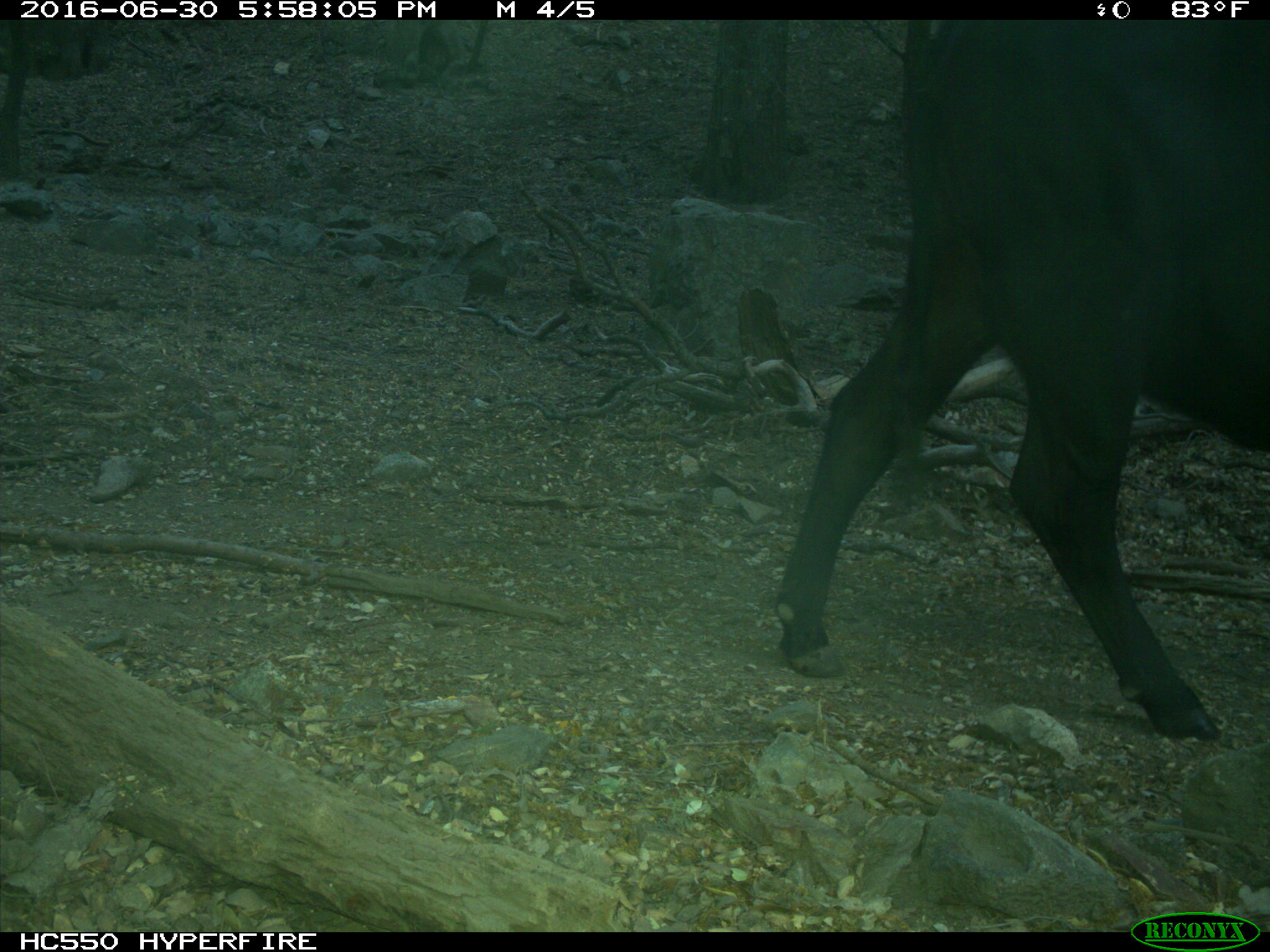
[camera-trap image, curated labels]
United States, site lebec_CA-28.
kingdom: Animalia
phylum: Chordata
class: Mammalia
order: Artiodactyla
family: Bovidae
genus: Bos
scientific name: Bos taurus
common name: domestic cow